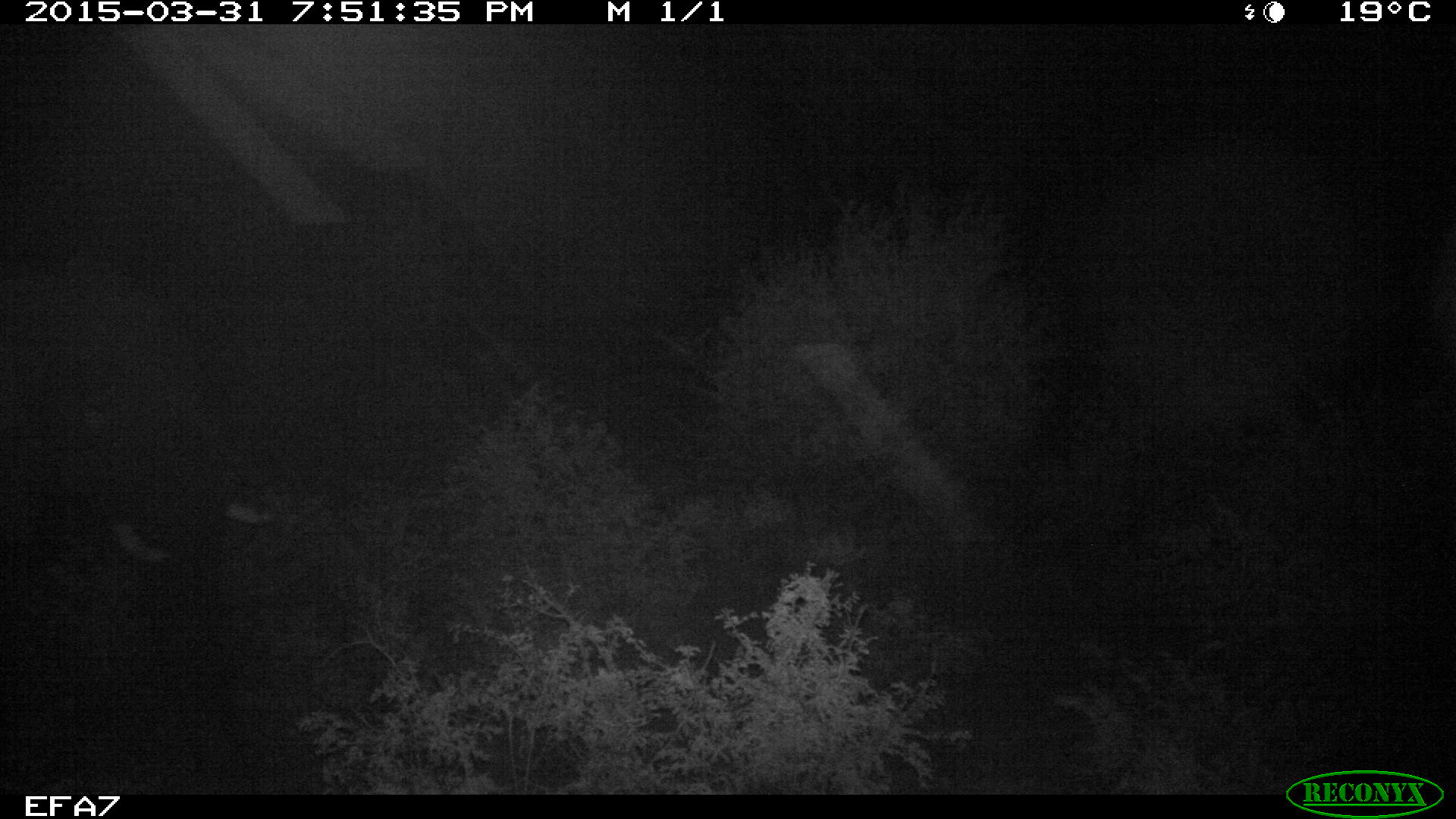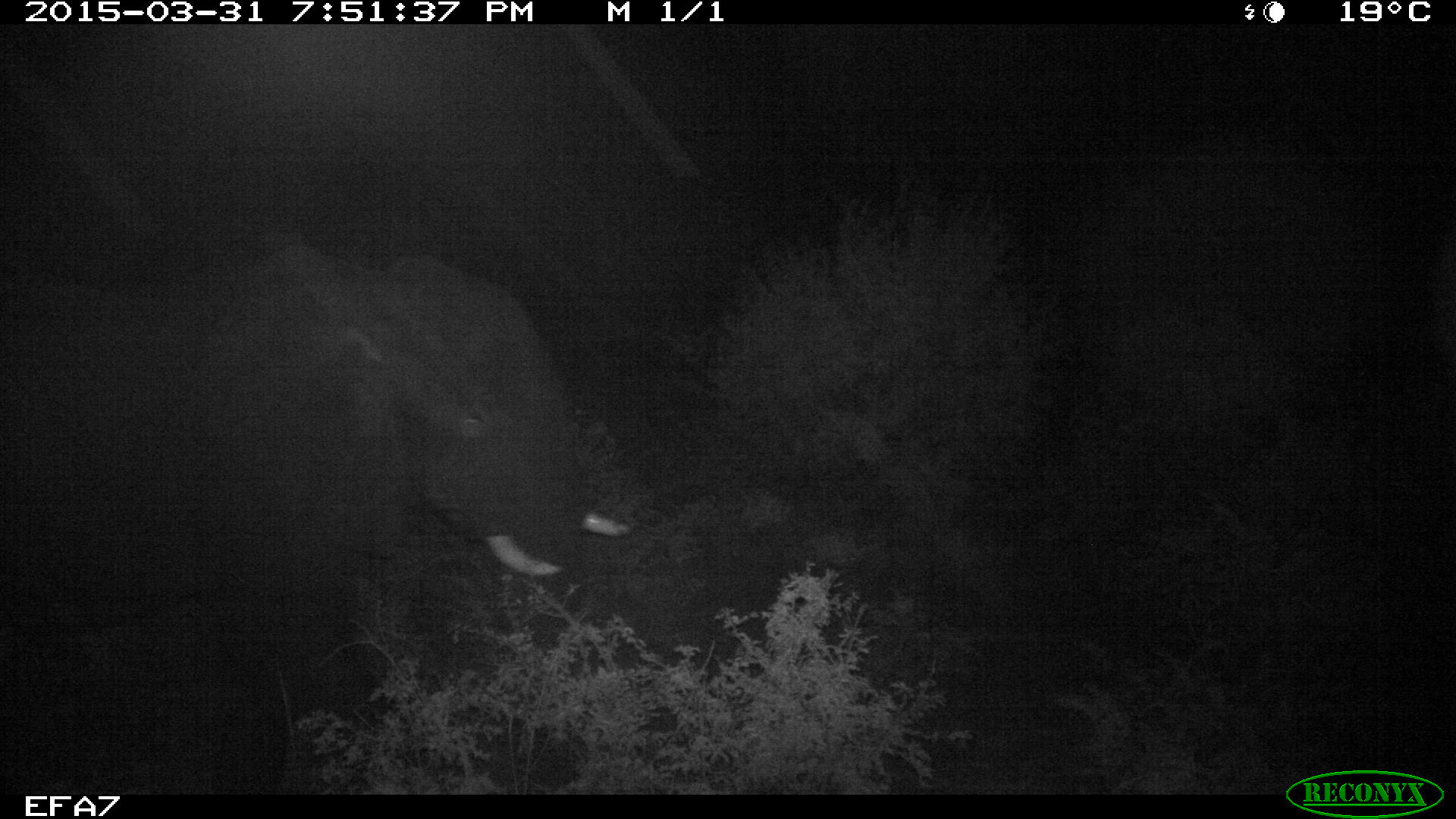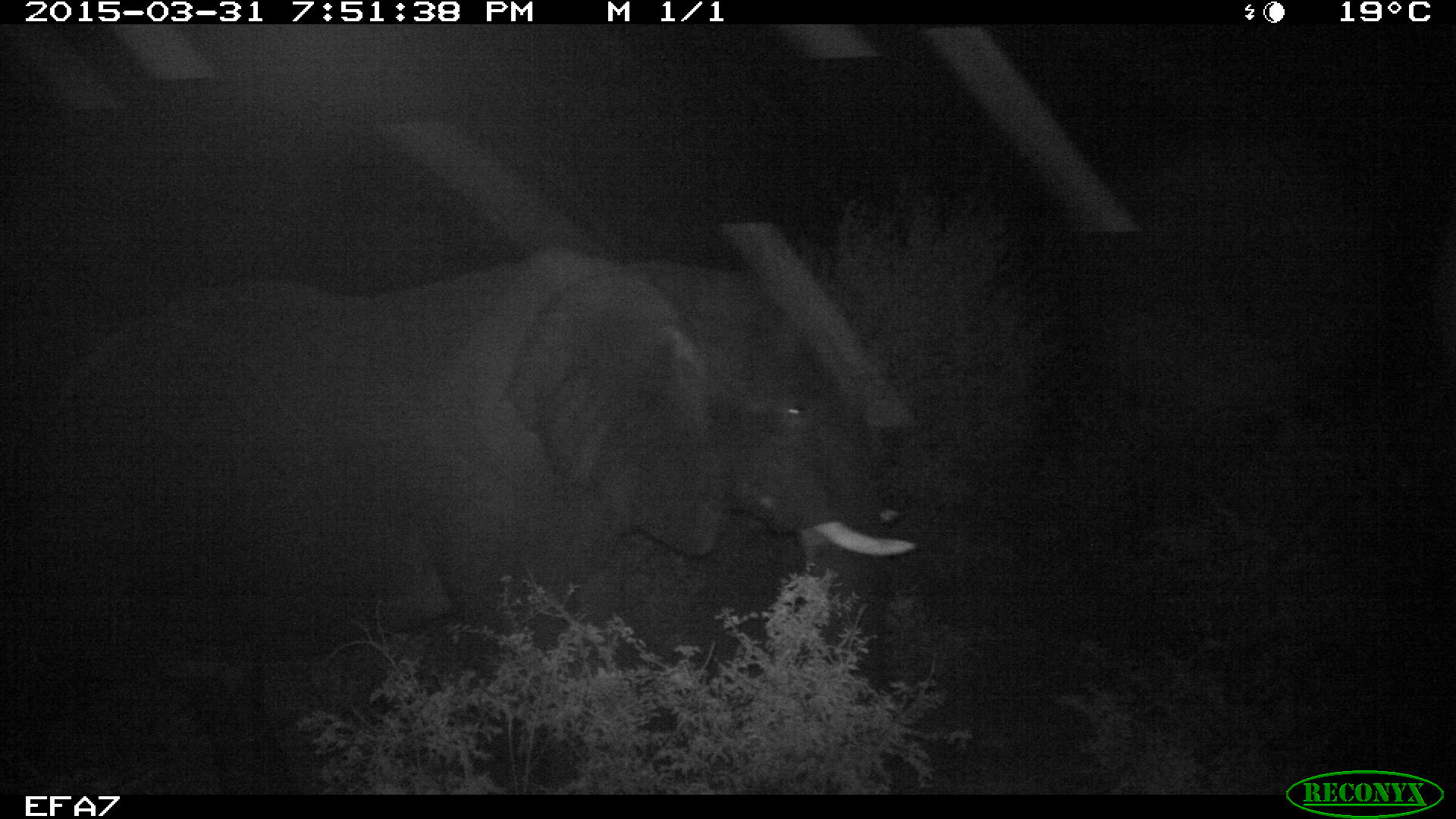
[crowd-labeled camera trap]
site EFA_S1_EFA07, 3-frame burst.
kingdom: Animalia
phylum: Chordata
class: Mammalia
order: Proboscidea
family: Elephantidae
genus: Loxodonta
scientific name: Loxodonta africana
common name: african bush elephant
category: elephant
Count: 1.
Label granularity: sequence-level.